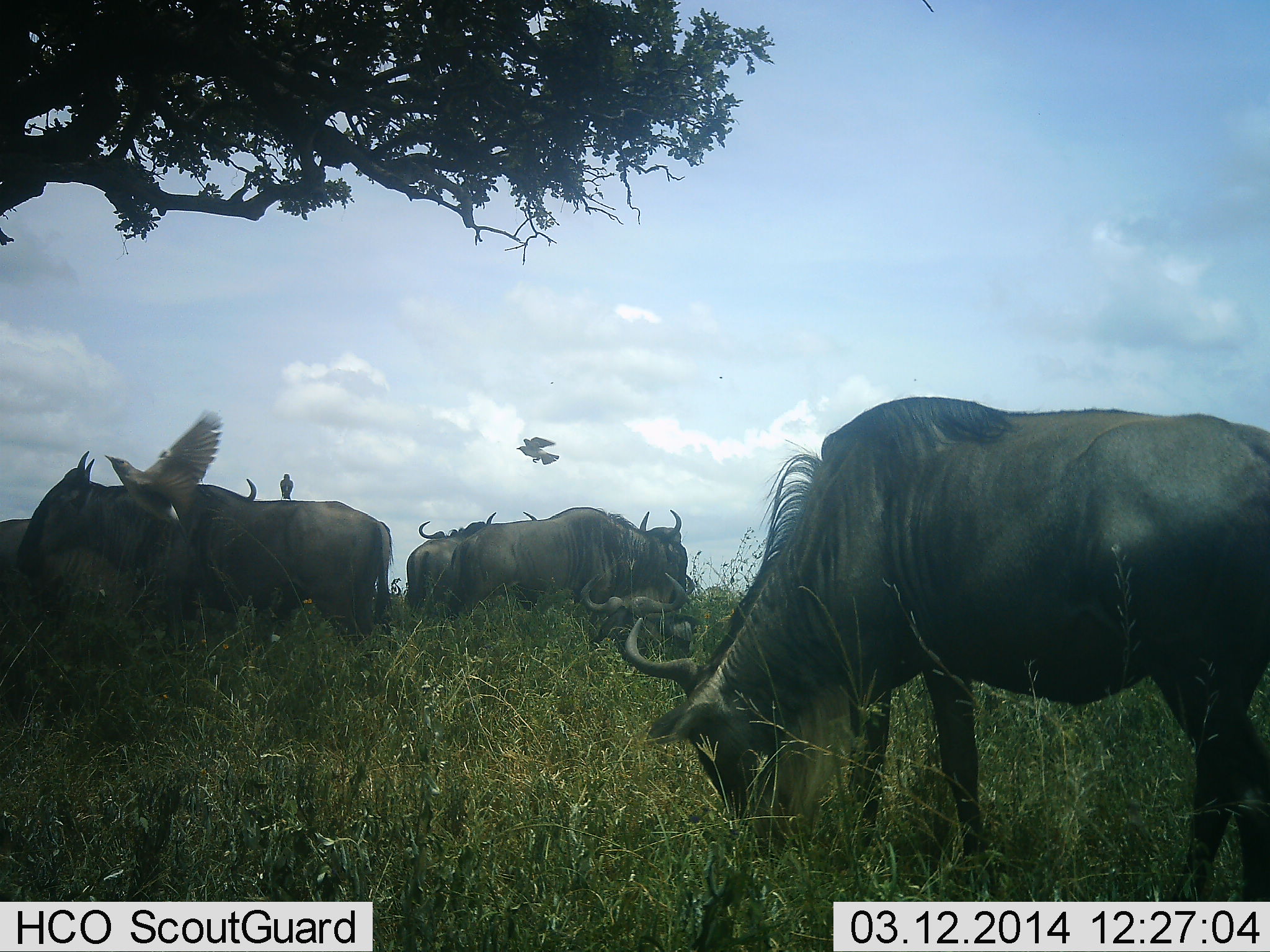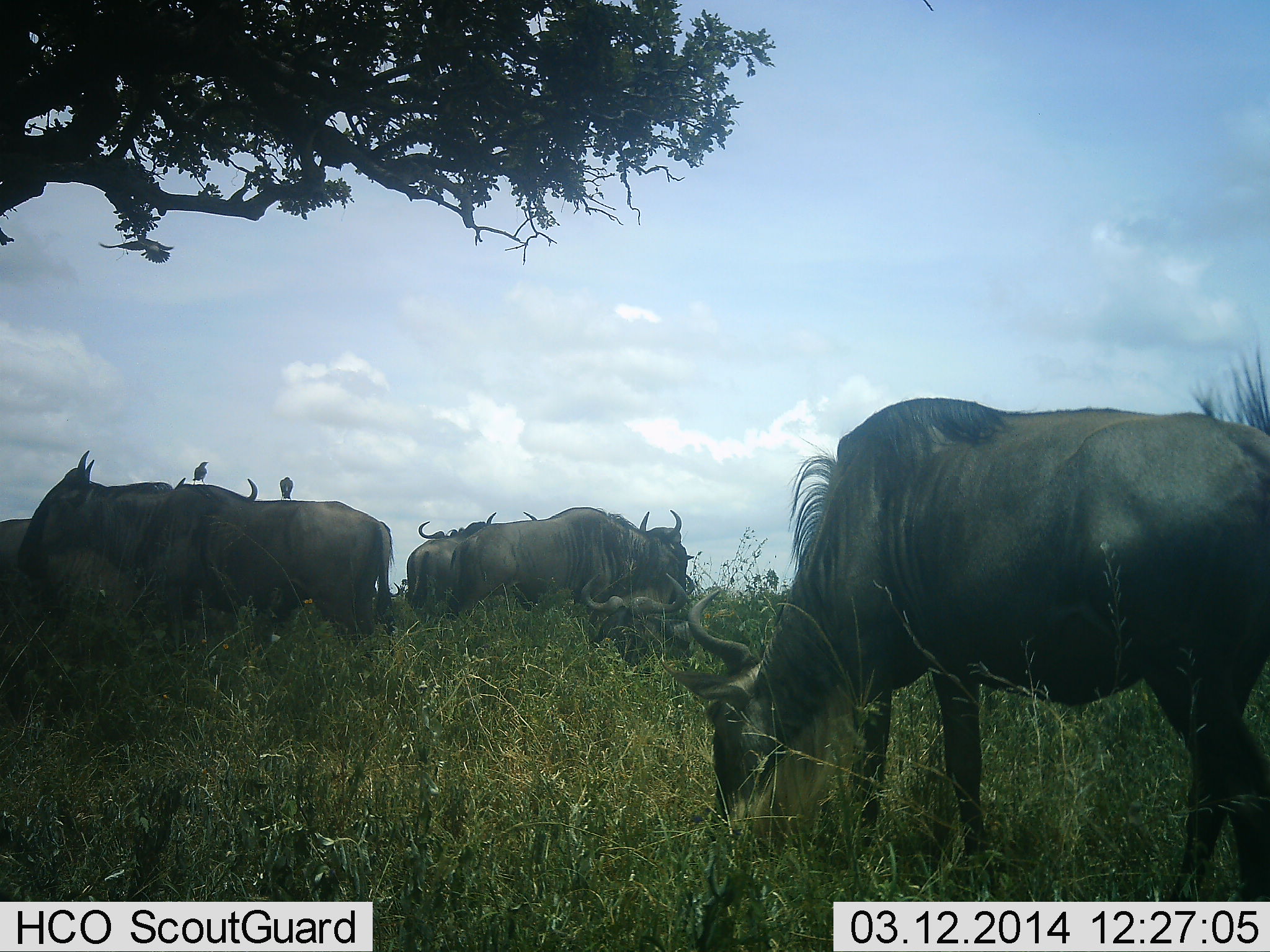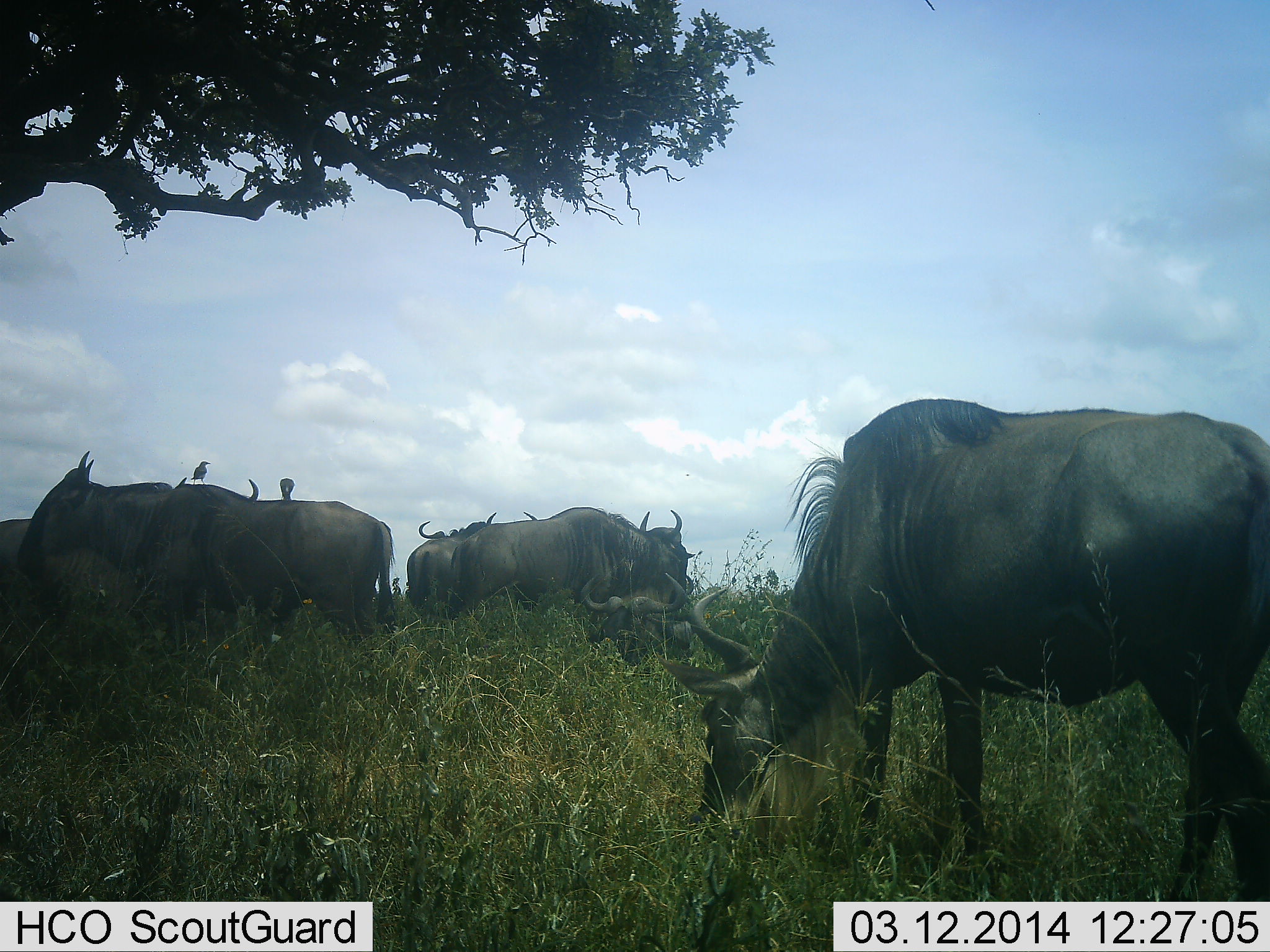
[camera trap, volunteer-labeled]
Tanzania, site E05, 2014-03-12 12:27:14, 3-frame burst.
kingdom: Animalia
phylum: Chordata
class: Mammalia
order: Artiodactyla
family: Bovidae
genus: Connochaetes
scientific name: Connochaetes taurinus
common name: blue wildebeest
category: wildebeest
Wildebeest (blue wildebeest) (Connochaetes taurinus), count 7. Behavior (volunteer vote fractions): standing 74%, resting 42%, moving 0%, interacting 5%. Young present (vote fraction): 0%. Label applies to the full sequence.